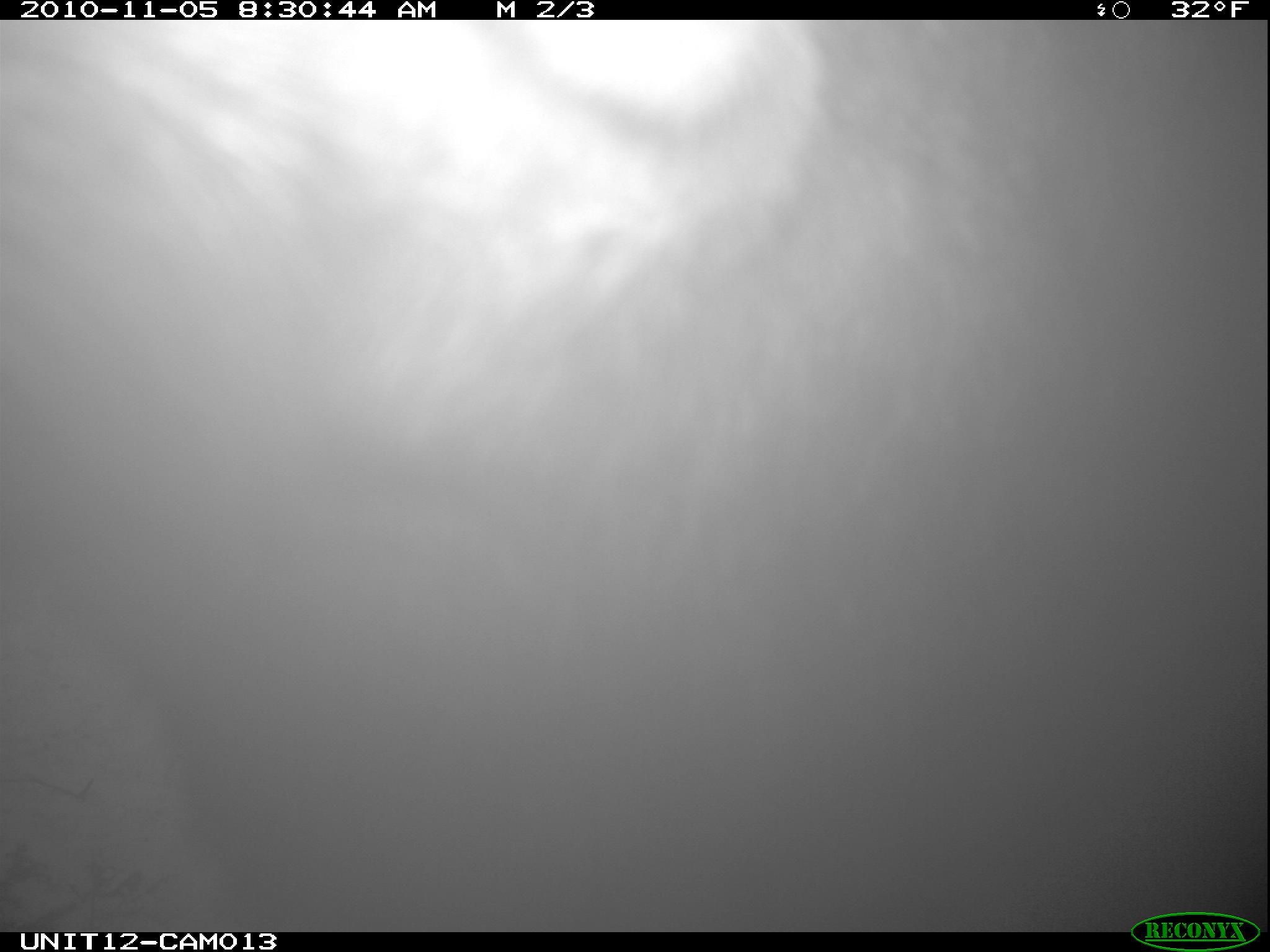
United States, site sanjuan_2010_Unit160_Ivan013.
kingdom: Animalia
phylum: Chordata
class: Mammalia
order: Artiodactyla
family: Cervidae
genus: Alces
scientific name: Alces alces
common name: moose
Alces alces (moose).